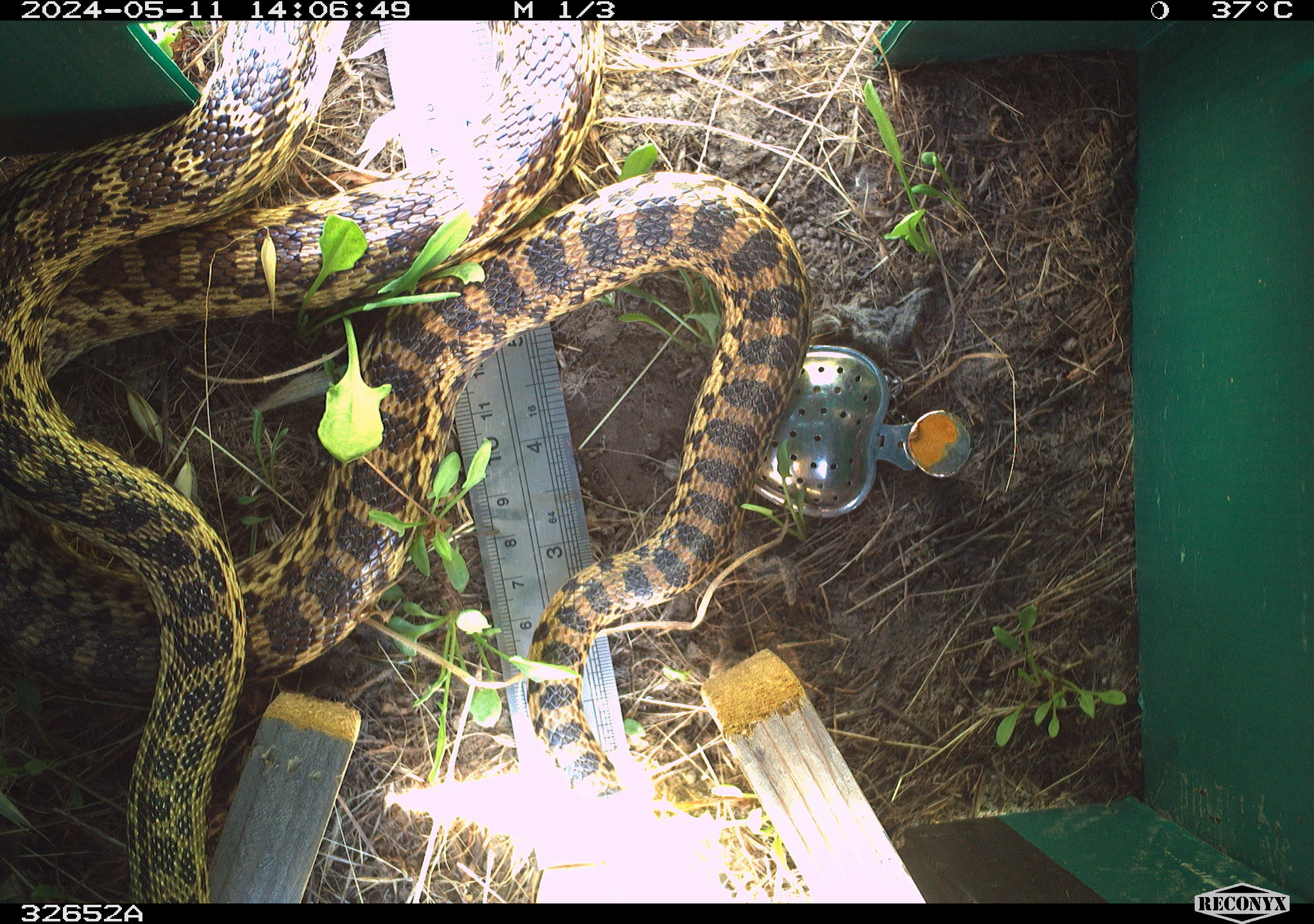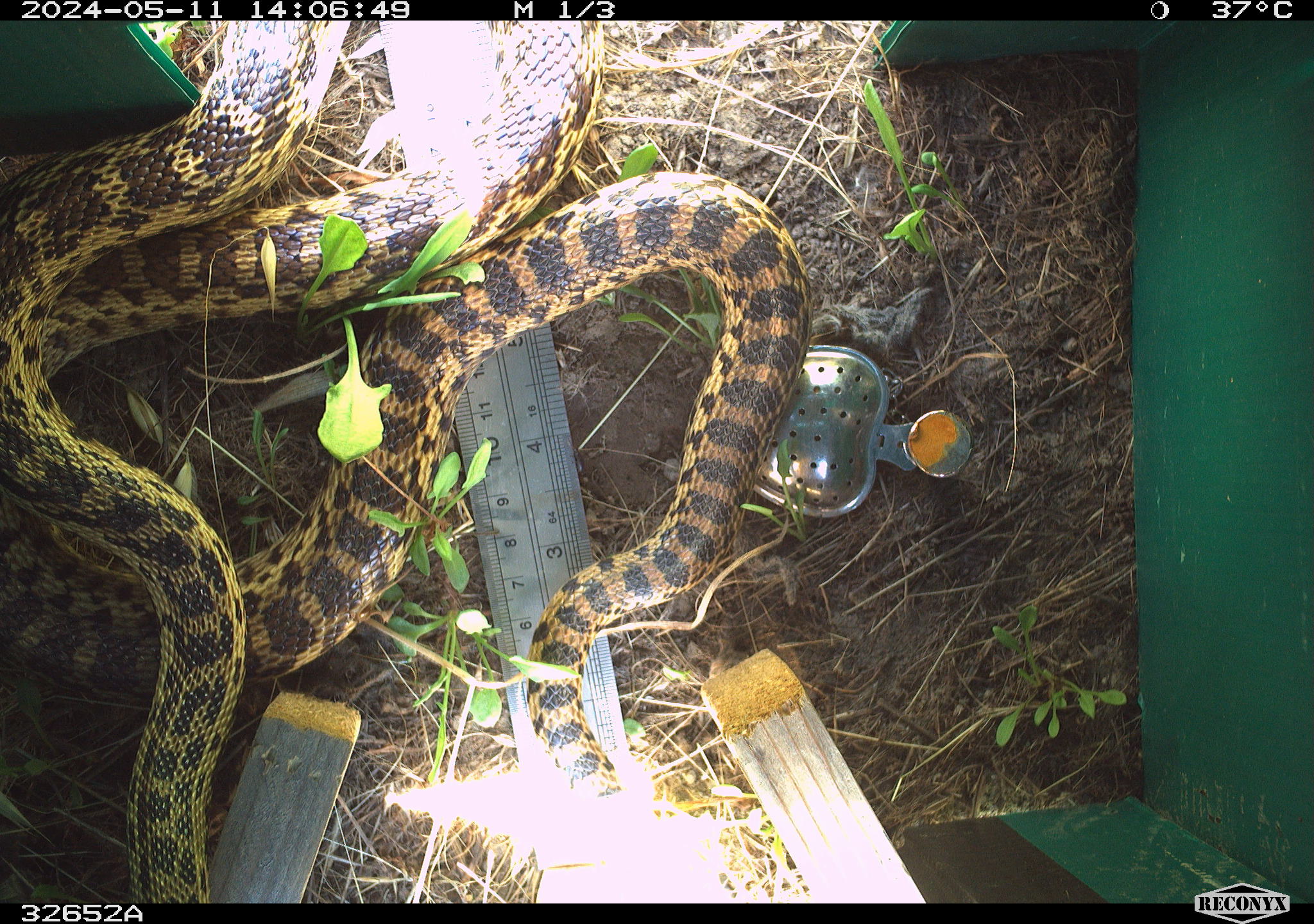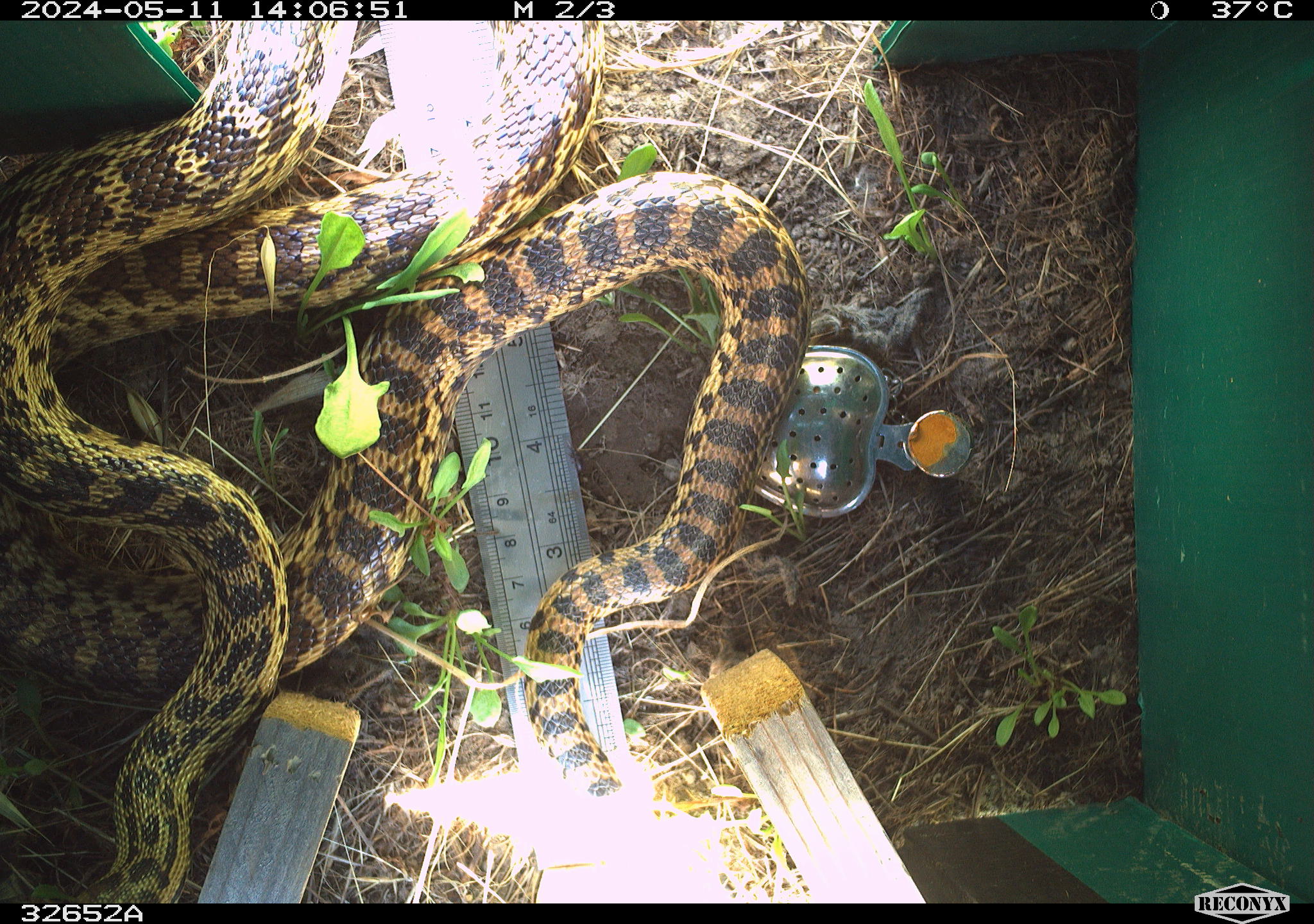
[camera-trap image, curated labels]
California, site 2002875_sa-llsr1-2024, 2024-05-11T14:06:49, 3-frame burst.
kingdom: Animalia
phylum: Chordata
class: Reptilia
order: Squamata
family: Colubridae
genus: Pituophis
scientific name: Pituophis catenifer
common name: gophersnake